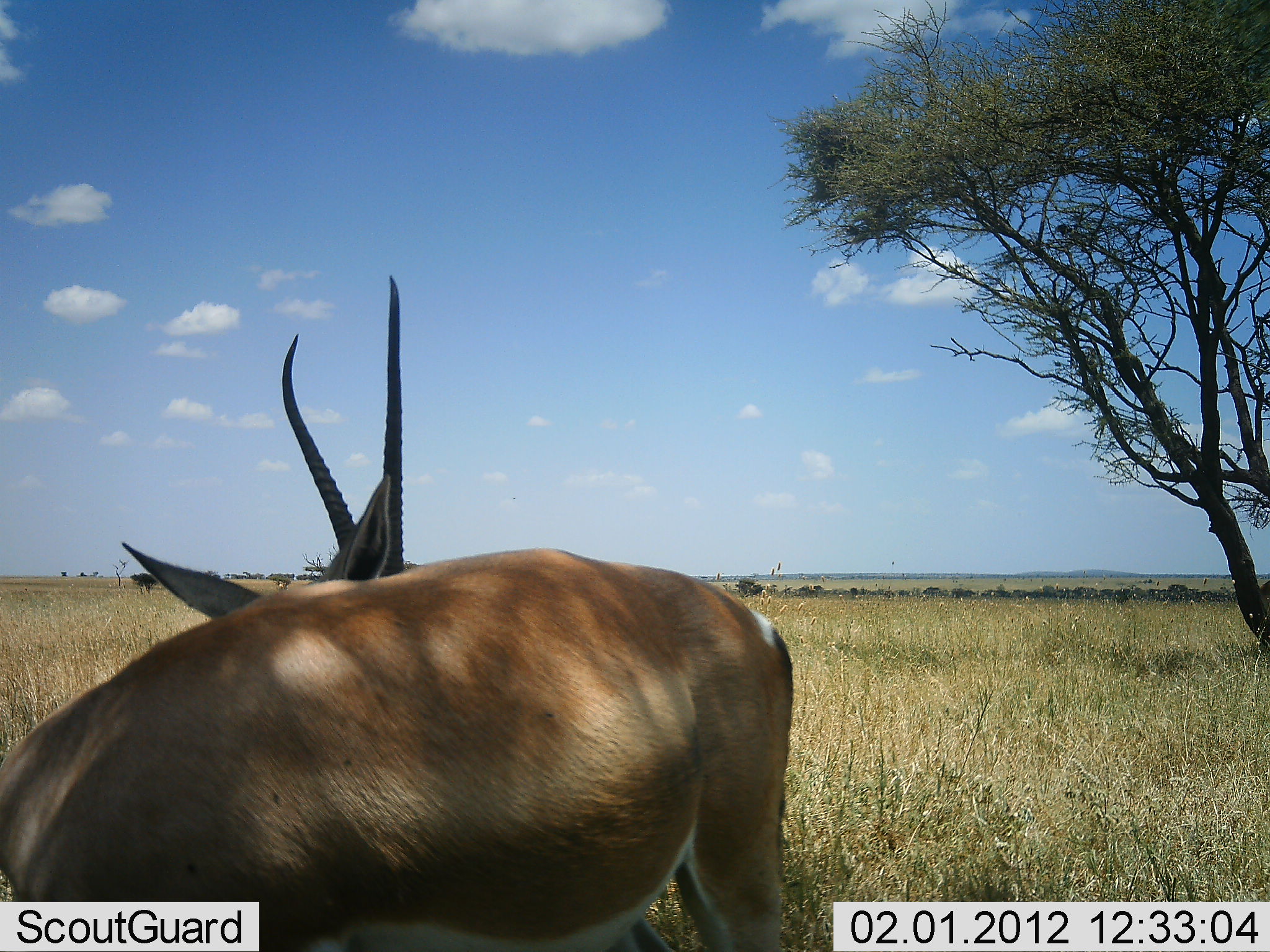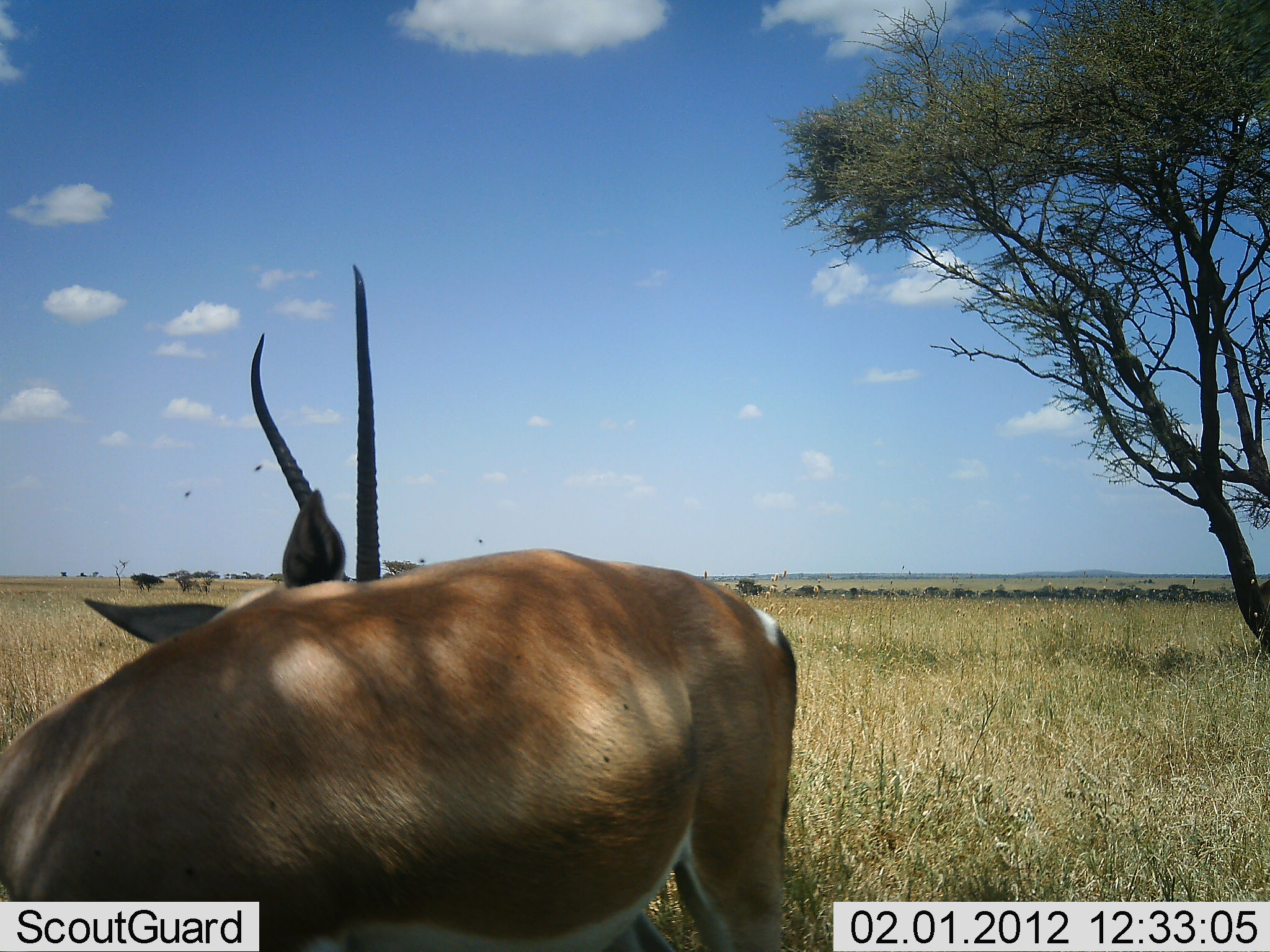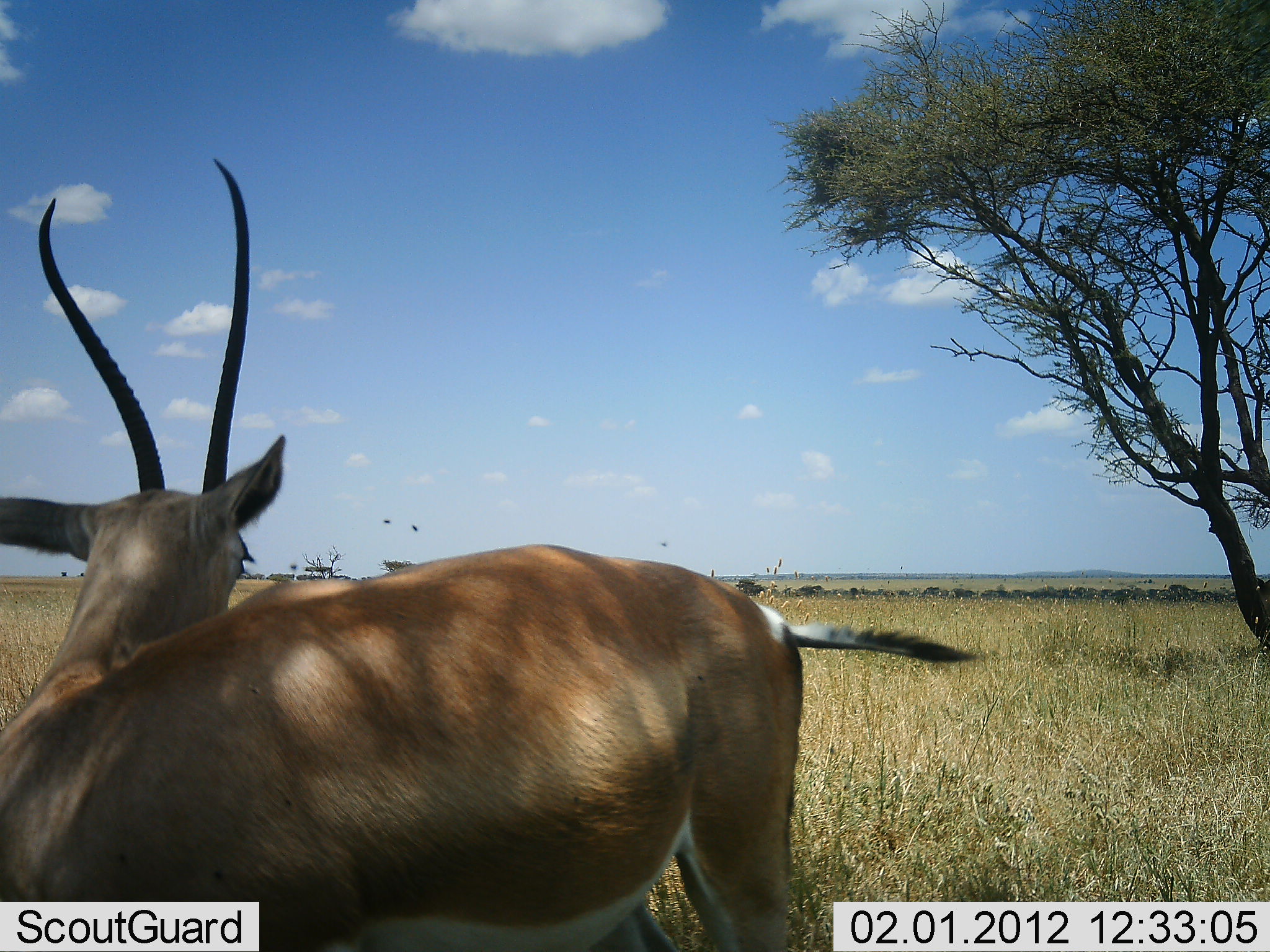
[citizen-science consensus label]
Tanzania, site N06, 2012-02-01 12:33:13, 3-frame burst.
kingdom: Animalia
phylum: Chordata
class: Mammalia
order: Artiodactyla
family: Bovidae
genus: Nanger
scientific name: Nanger granti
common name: grant's gazelle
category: gazellegrants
Gazellegrants (grant's gazelle) (Nanger granti), count 1. Behavior (volunteer vote fractions): standing 84%, resting 6%, moving 3%, interacting 0%. Young present (vote fraction): 0%. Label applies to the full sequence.